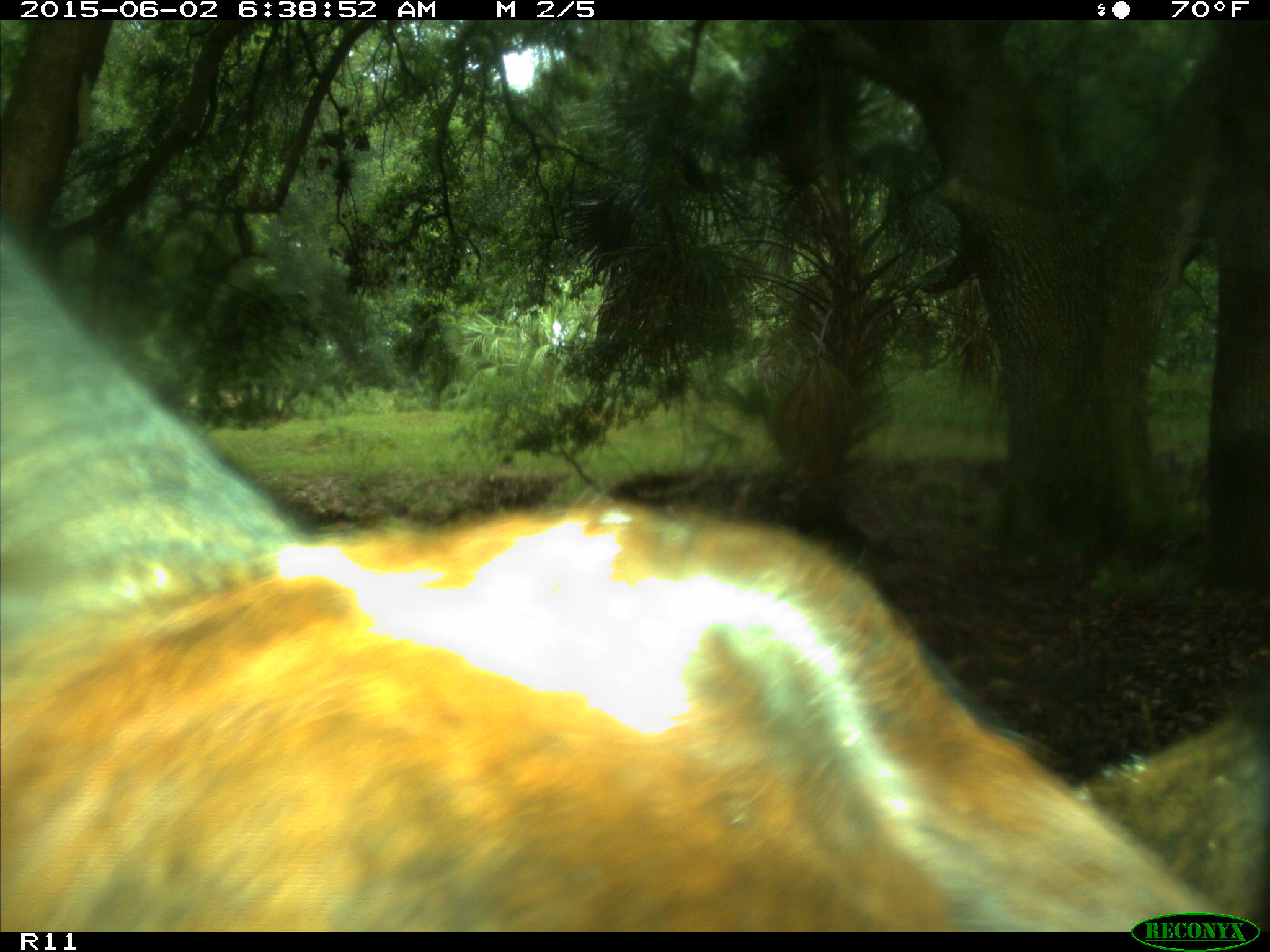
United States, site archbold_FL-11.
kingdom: Animalia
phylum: Chordata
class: Mammalia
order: Artiodactyla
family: Bovidae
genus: Bos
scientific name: Bos taurus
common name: domestic cow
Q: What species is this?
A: Bos taurus (domestic cow).